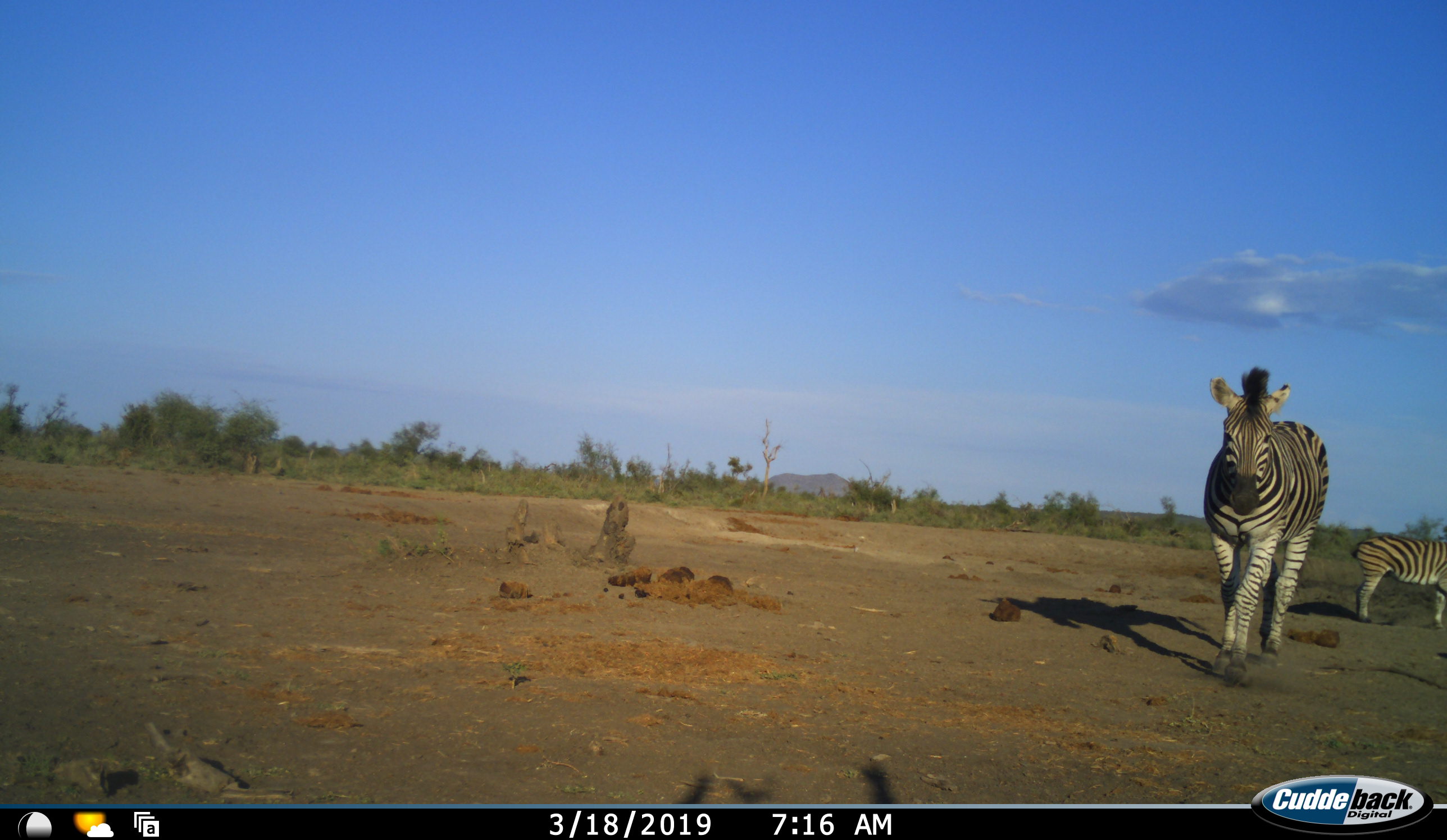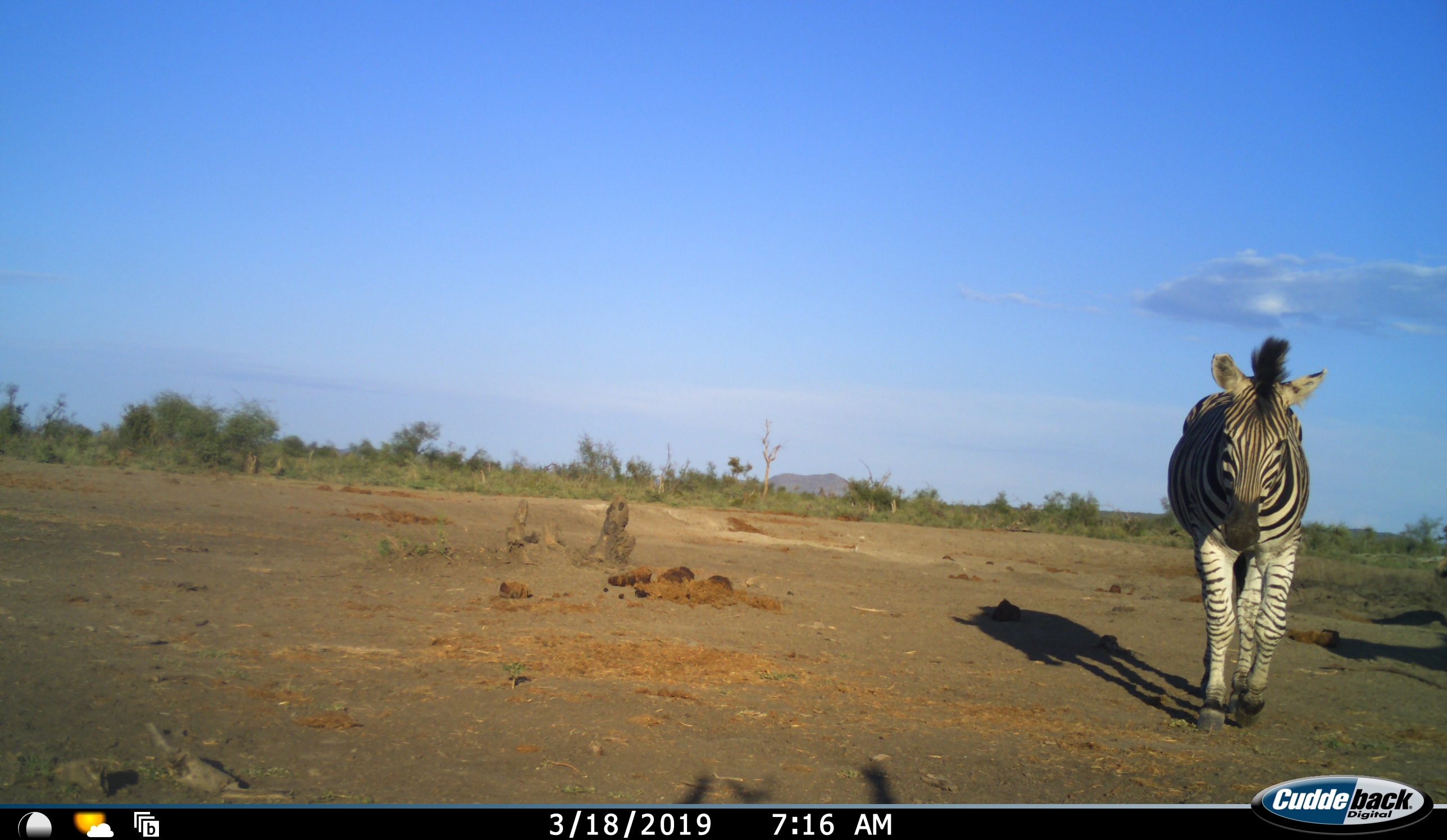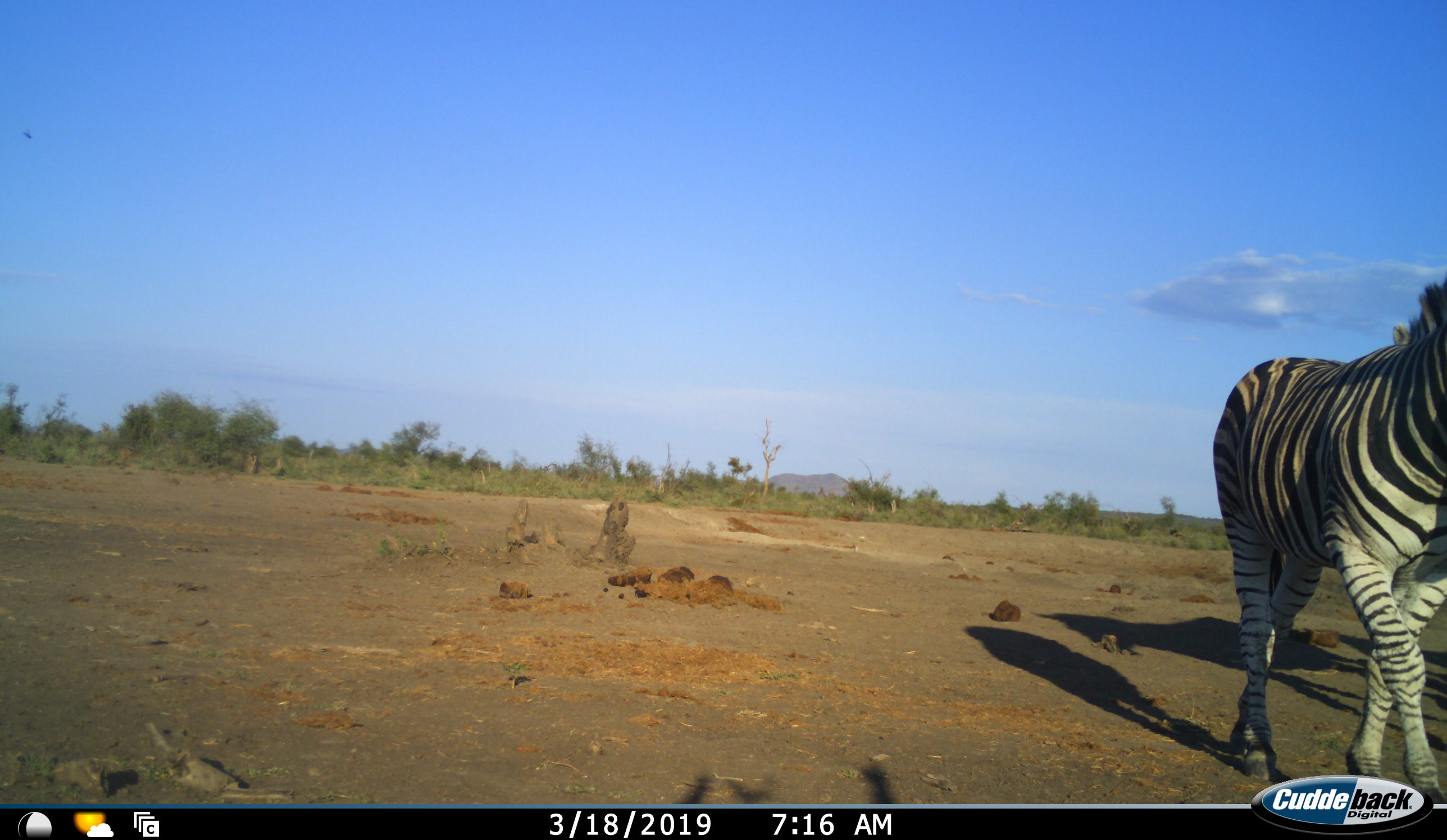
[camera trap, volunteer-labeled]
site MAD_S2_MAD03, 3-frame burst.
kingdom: Animalia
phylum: Chordata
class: Mammalia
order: Perissodactyla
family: Equidae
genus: Equus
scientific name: Equus quagga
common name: plains zebra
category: zebraplains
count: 2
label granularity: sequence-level